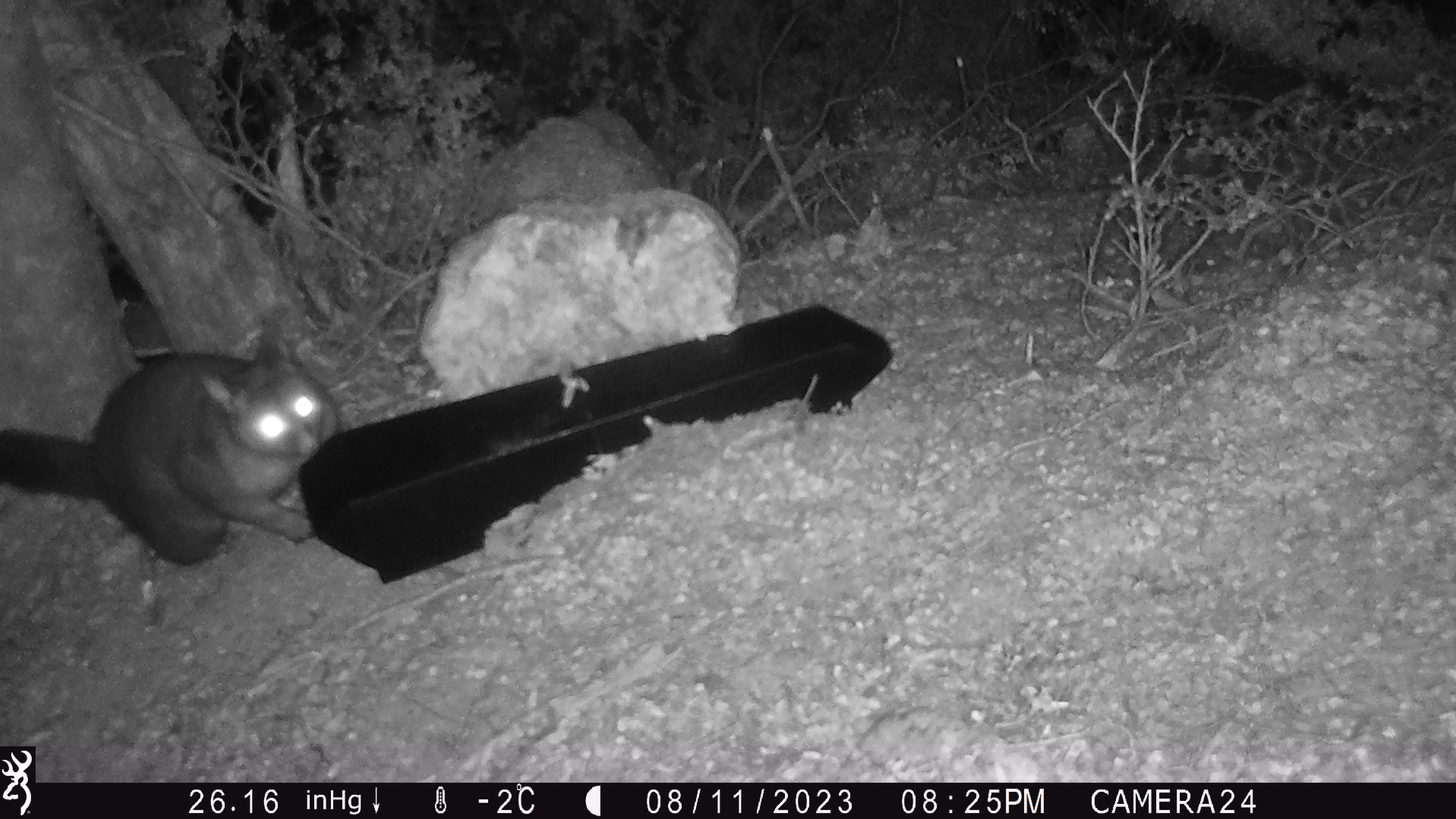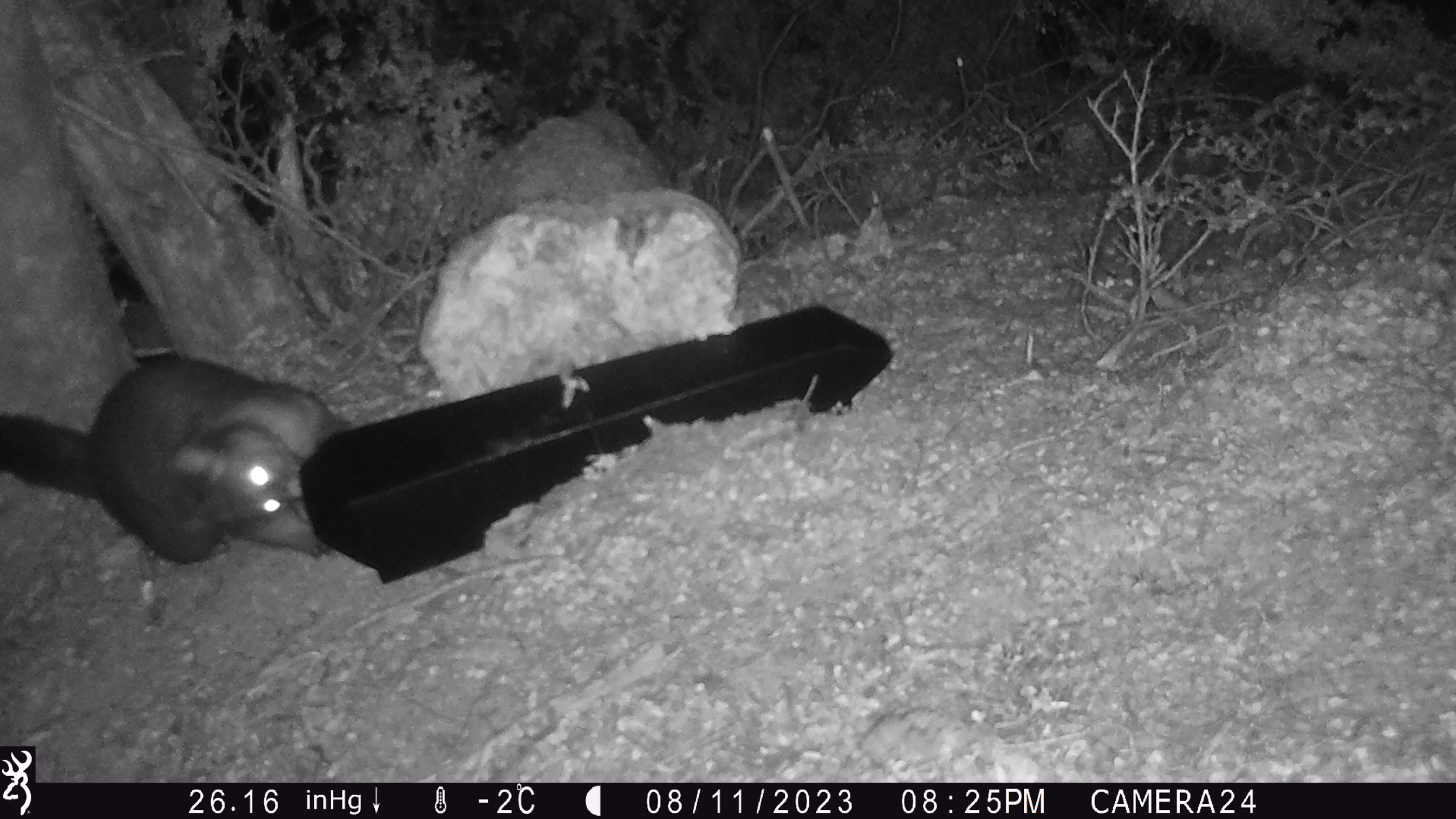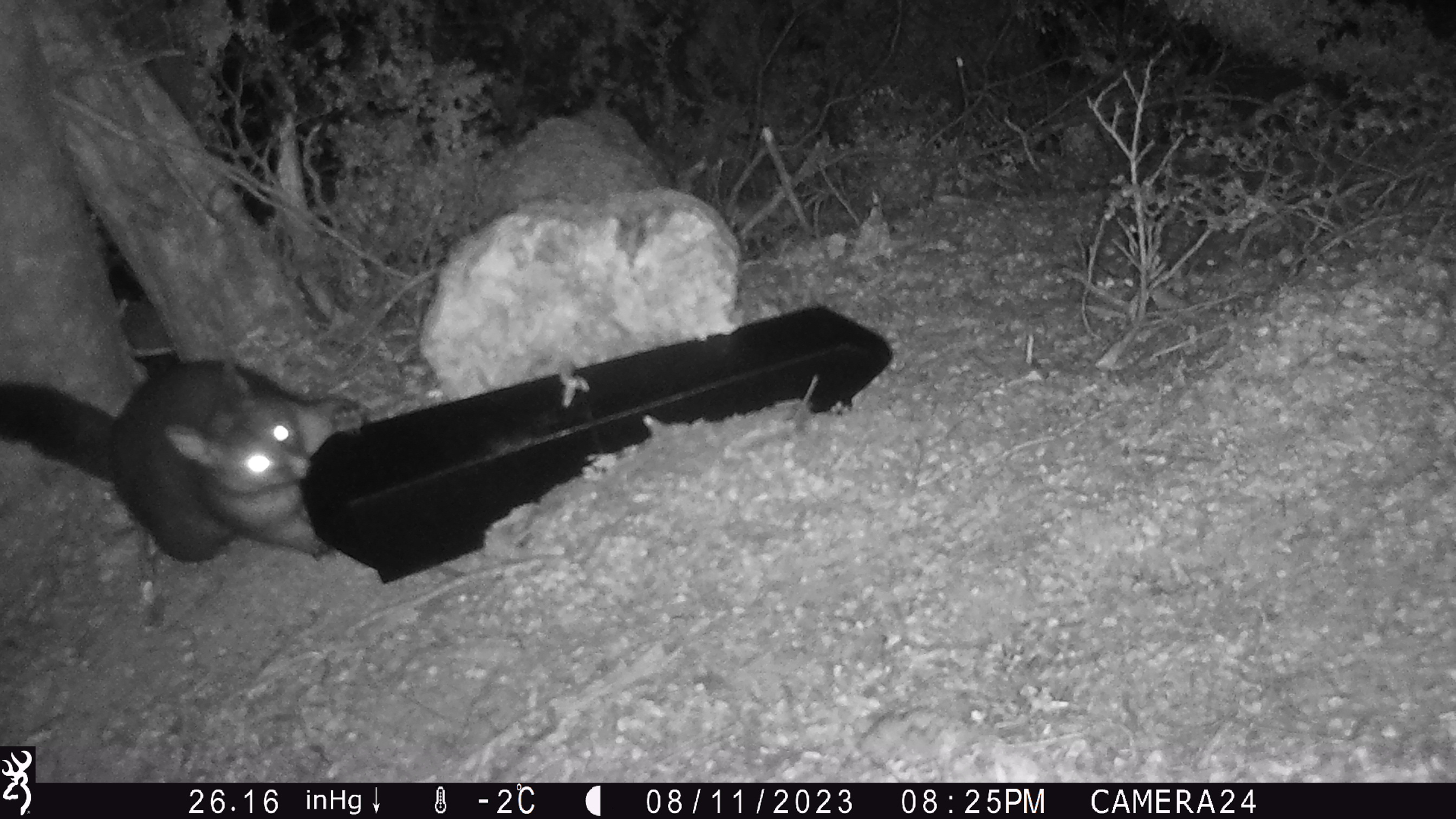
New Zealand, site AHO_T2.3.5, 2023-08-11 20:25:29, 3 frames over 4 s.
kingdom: Animalia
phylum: Chordata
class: Mammalia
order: Carnivora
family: Mustelidae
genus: Mustela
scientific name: Mustela erminea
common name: stoat